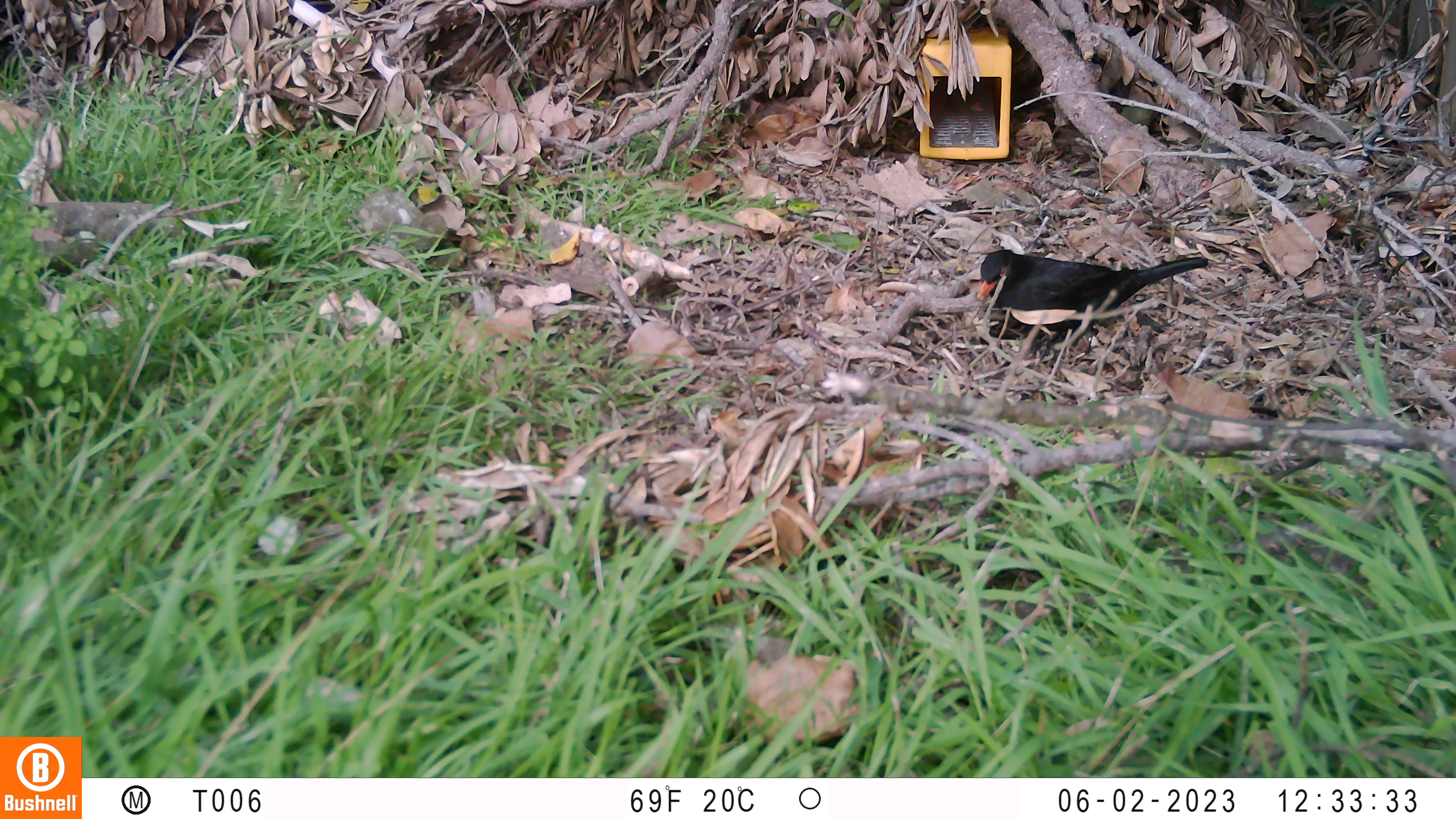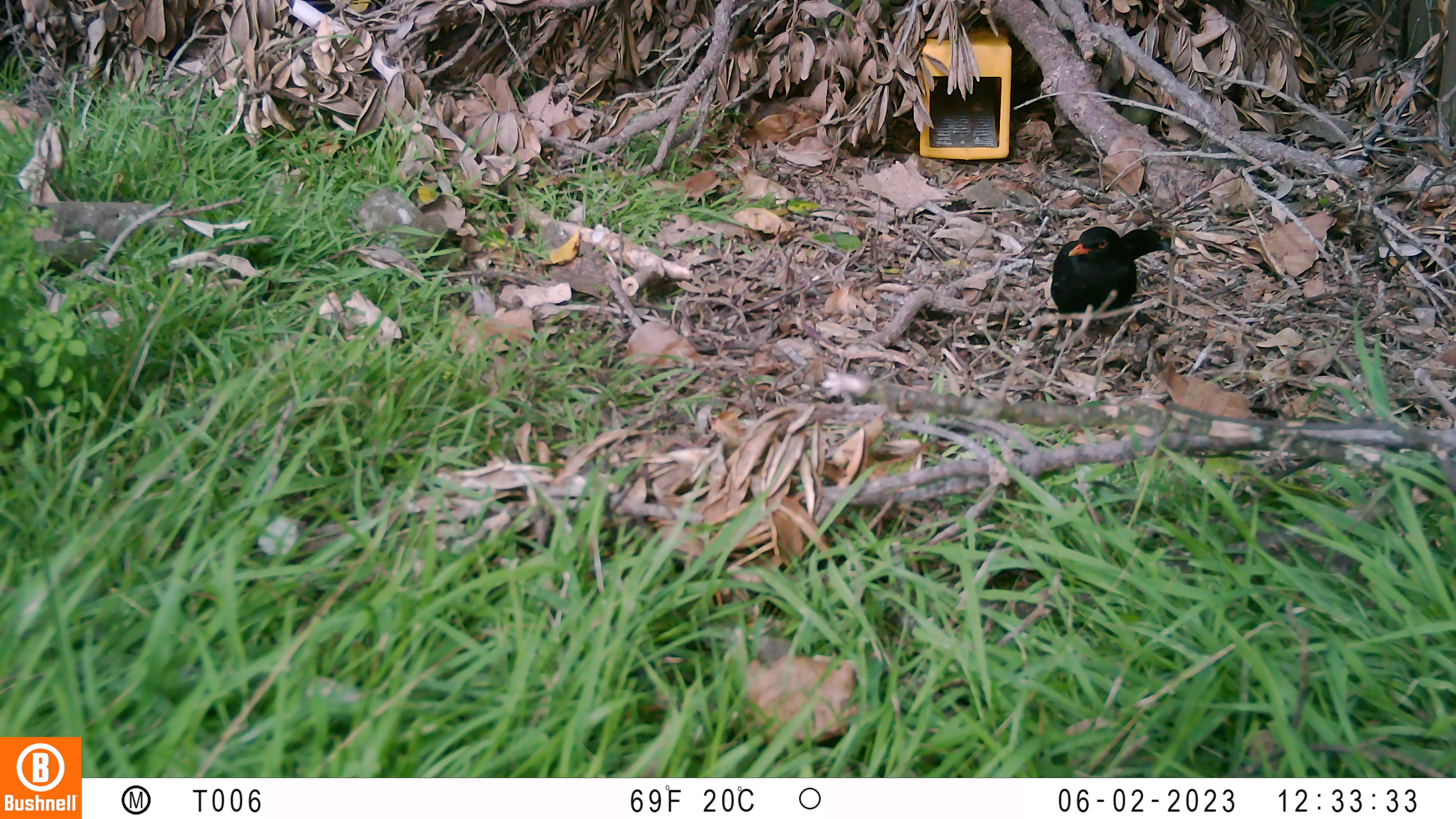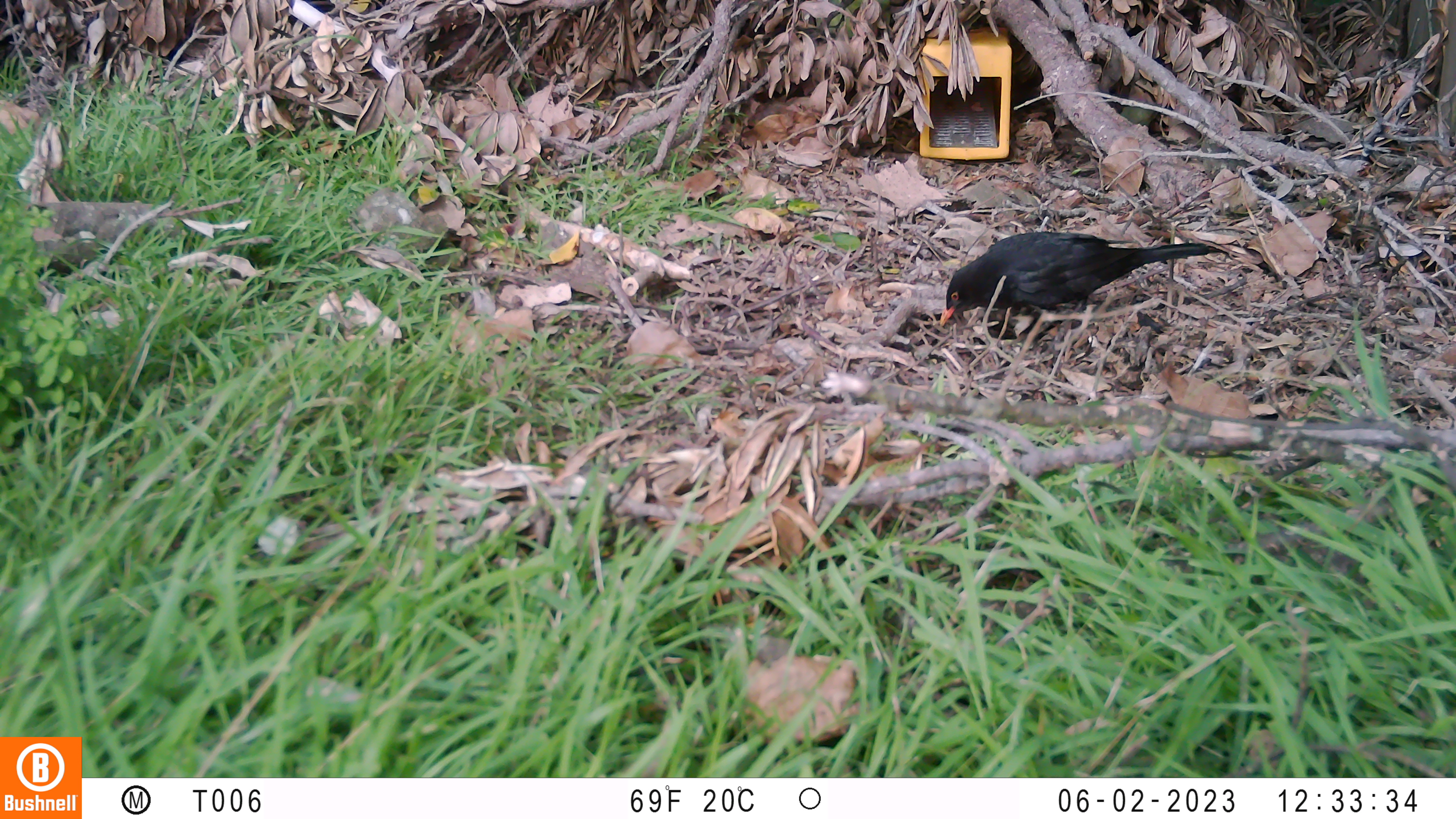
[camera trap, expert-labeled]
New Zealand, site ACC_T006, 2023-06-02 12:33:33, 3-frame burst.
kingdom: Animalia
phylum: Chordata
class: Aves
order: Passeriformes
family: Turdidae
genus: Turdus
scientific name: Turdus merula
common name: eurasian blackbird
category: blackbird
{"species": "blackbird (eurasian blackbird) (Turdus merula)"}